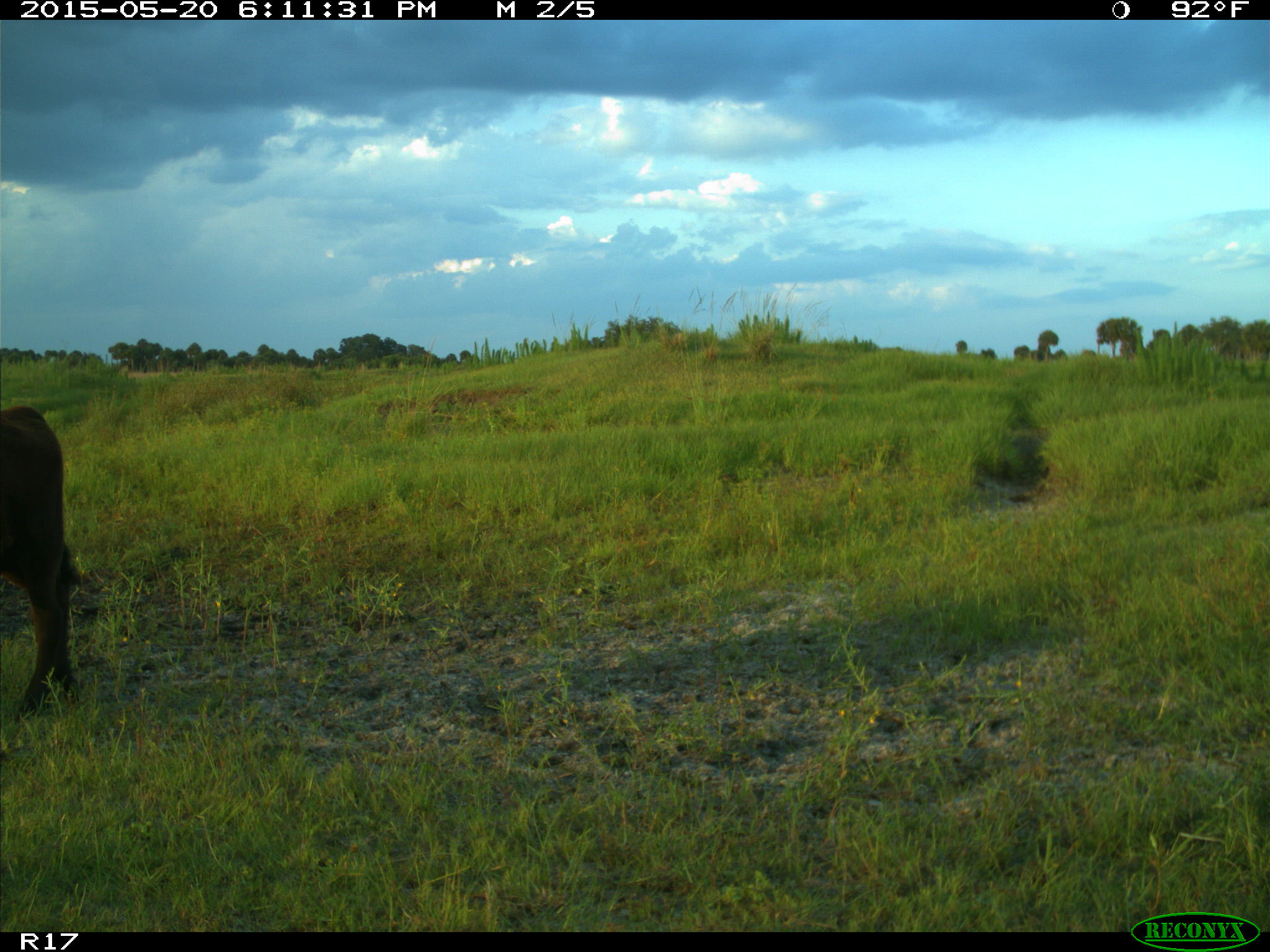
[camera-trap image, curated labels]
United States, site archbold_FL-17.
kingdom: Animalia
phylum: Chordata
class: Mammalia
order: Artiodactyla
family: Bovidae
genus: Bos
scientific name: Bos taurus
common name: domestic cow